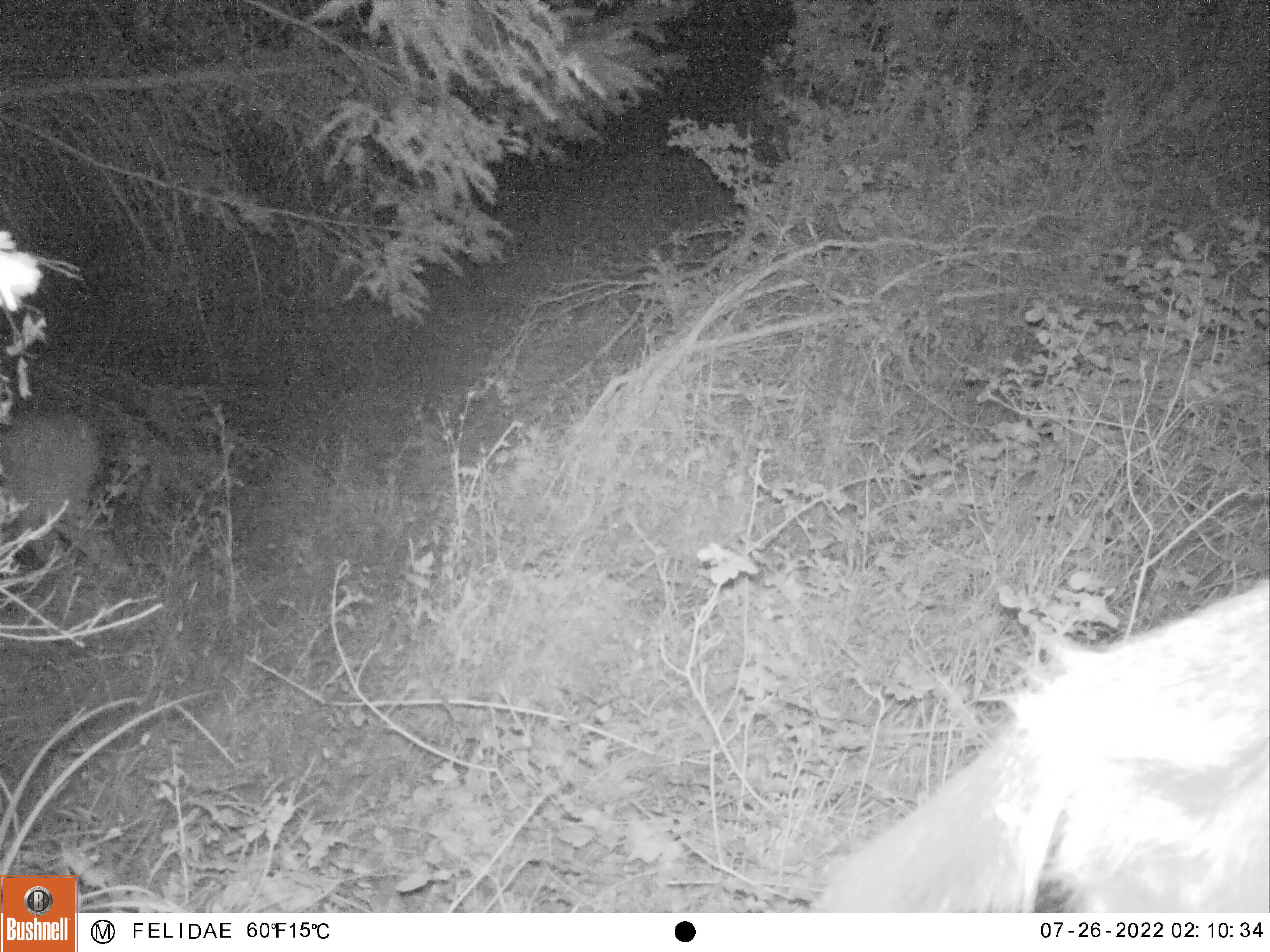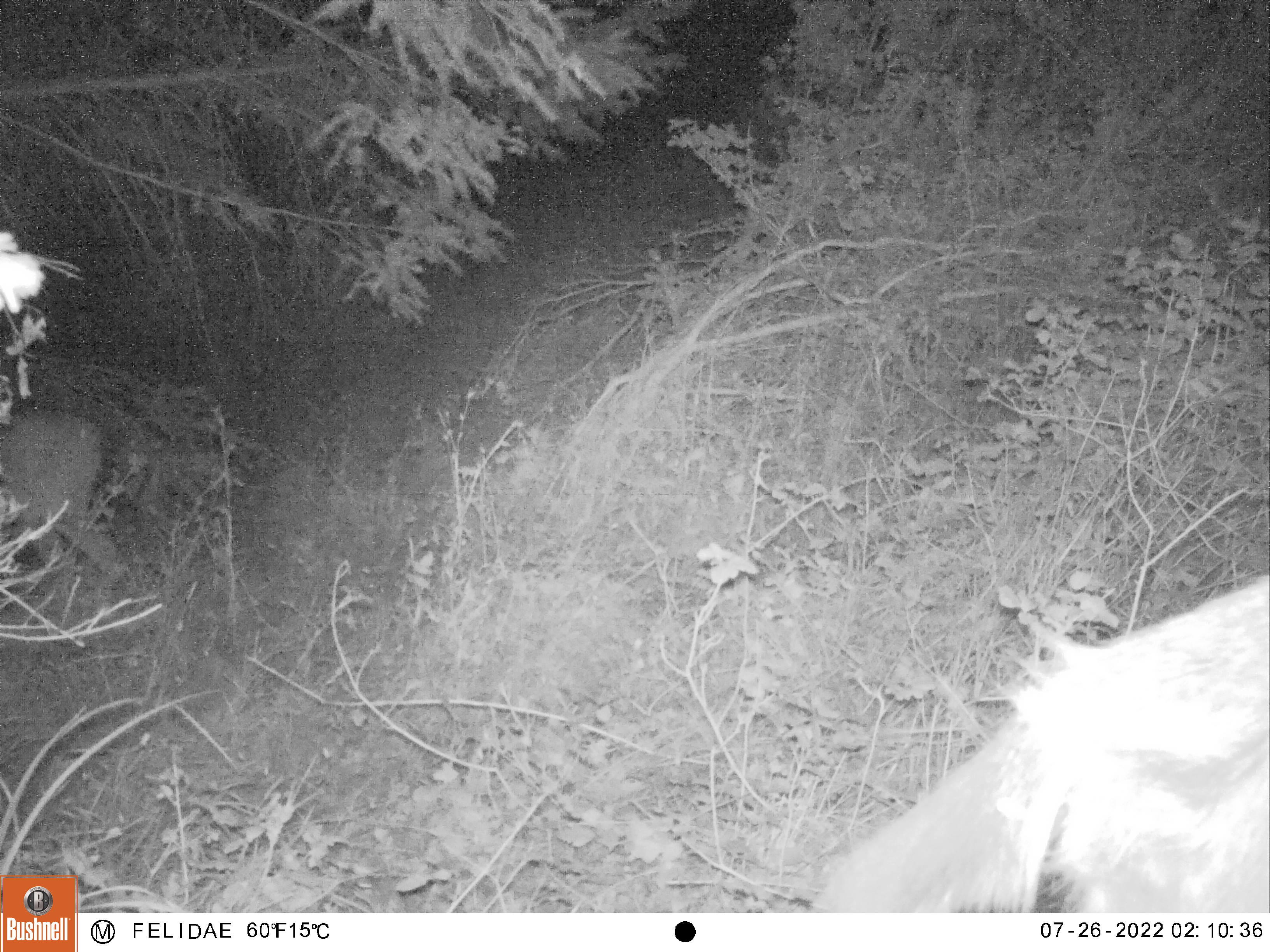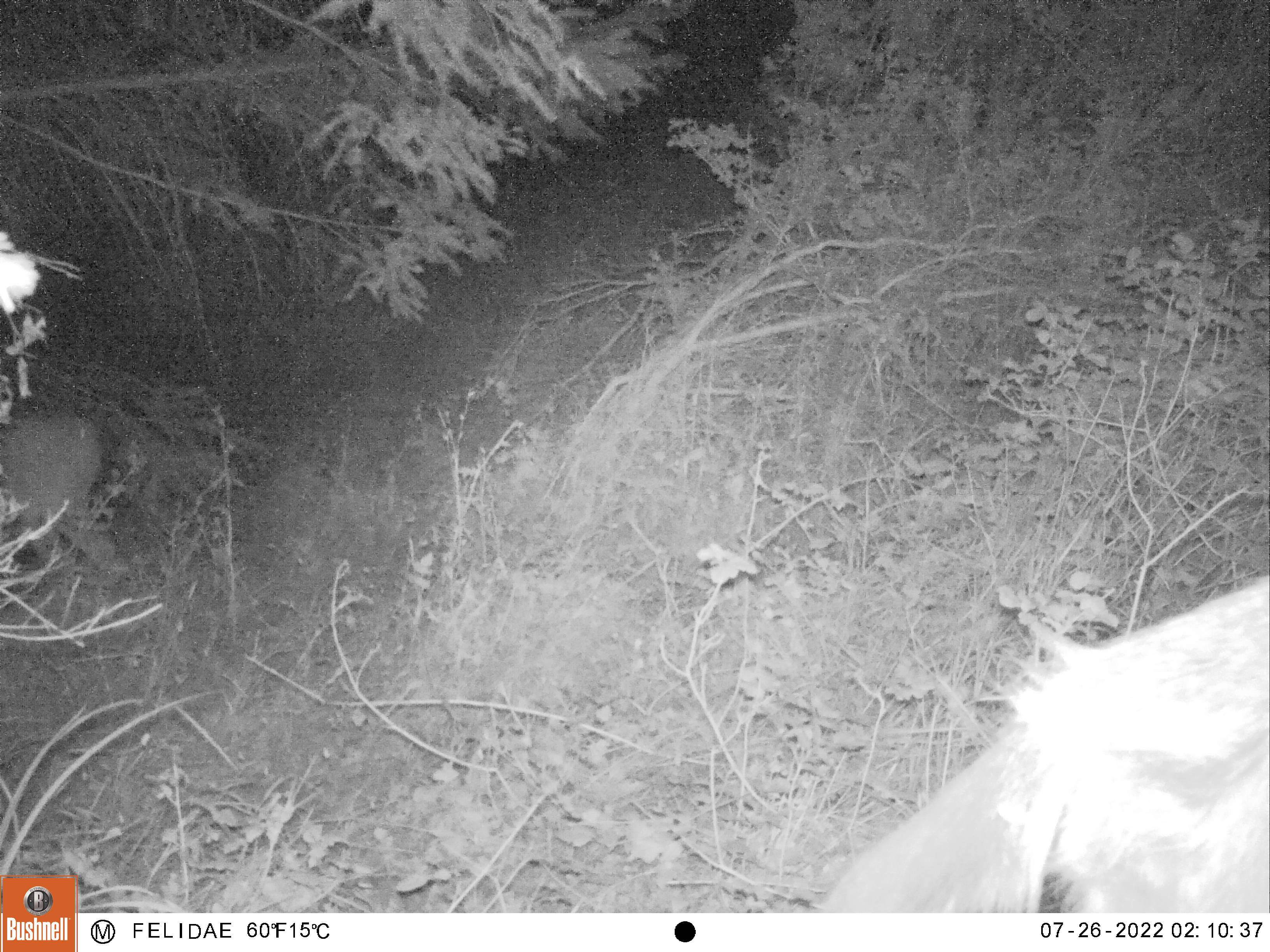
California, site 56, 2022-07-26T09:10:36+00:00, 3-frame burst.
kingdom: Animalia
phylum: Chordata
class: Mammalia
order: Artiodactyla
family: Cervidae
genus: Odocoileus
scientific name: Odocoileus hemionus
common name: mule deer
Mule deer (Odocoileus hemionus).